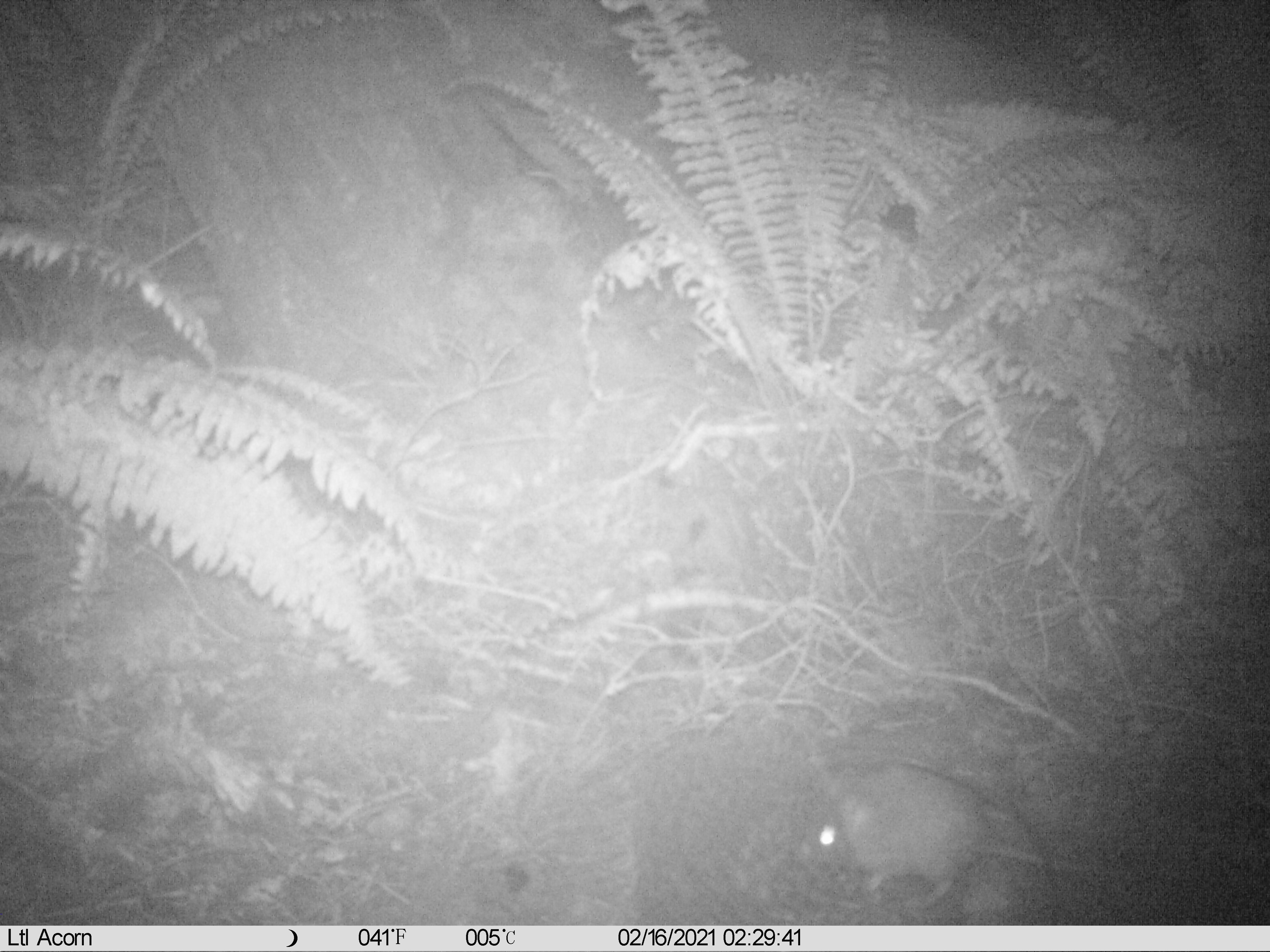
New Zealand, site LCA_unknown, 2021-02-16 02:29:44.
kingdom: Animalia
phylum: Chordata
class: Mammalia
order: Rodentia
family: Muridae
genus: Rattus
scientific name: Rattus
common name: rat